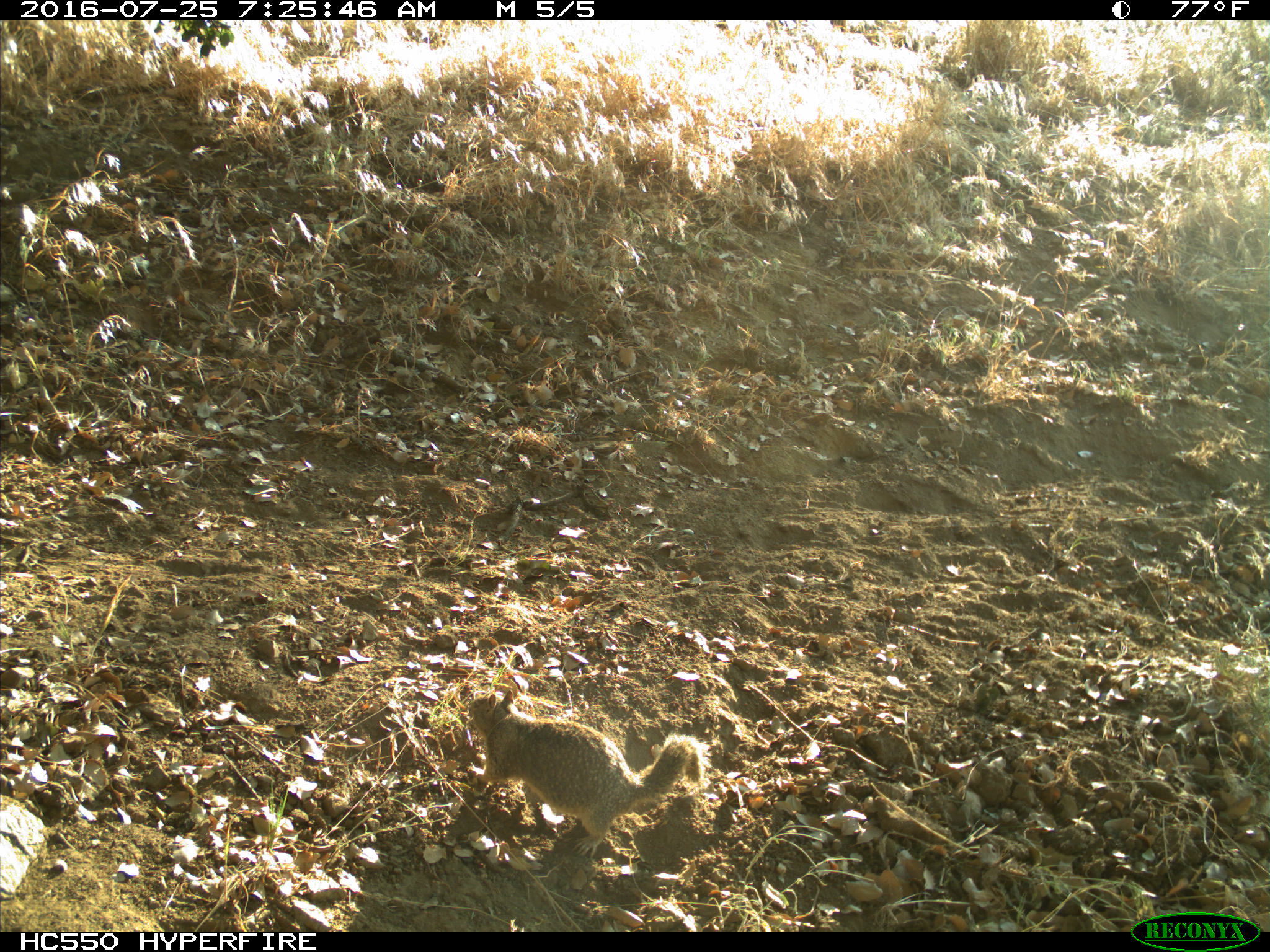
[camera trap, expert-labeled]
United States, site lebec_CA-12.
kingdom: Animalia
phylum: Chordata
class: Mammalia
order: Rodentia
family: Sciuridae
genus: Otospermophilus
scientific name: Otospermophilus beecheyi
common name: california ground squirrel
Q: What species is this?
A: Otospermophilus beecheyi (california ground squirrel).